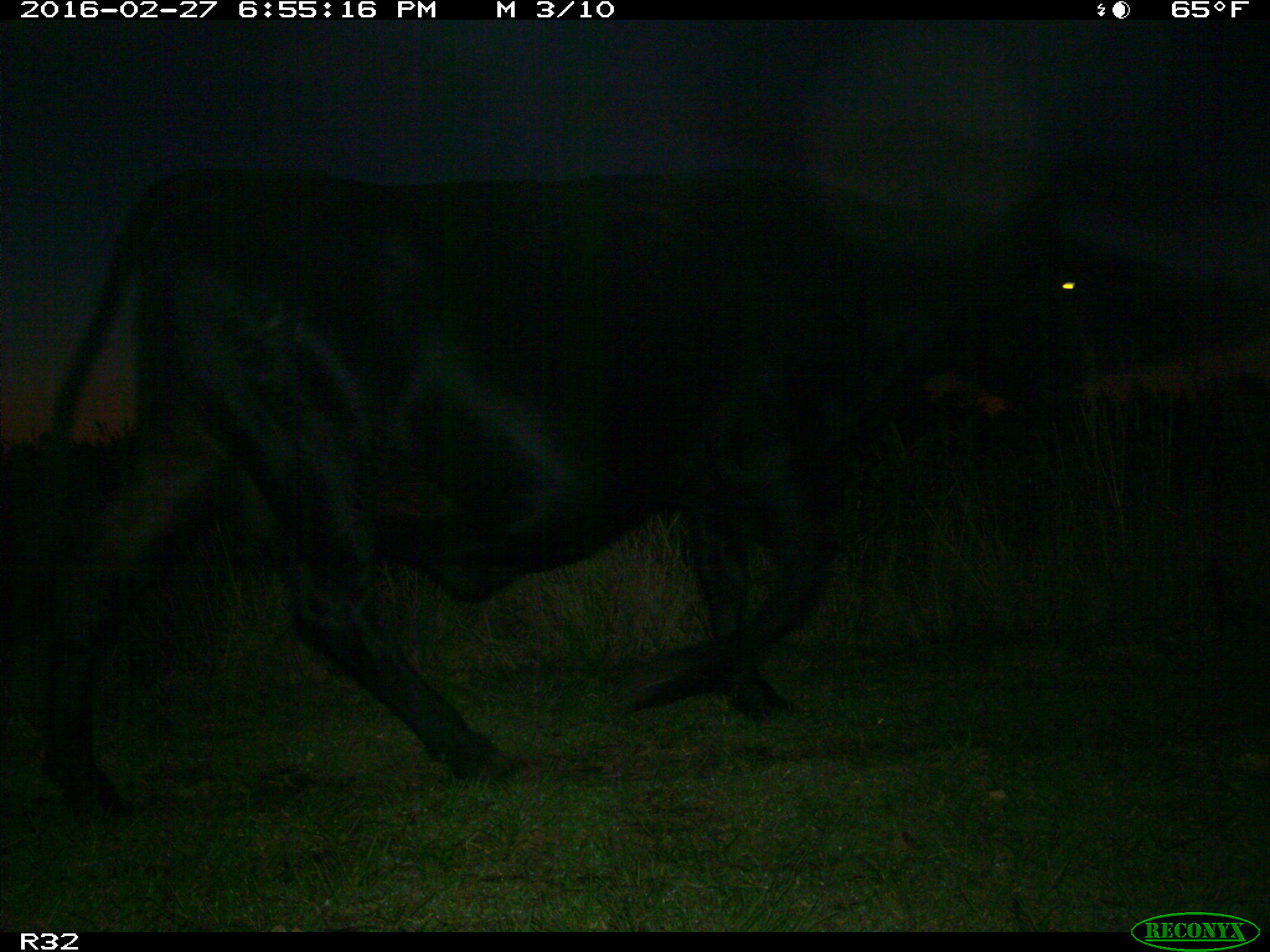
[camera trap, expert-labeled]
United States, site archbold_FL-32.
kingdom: Animalia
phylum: Chordata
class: Mammalia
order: Artiodactyla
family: Bovidae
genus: Bos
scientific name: Bos taurus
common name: domestic cow